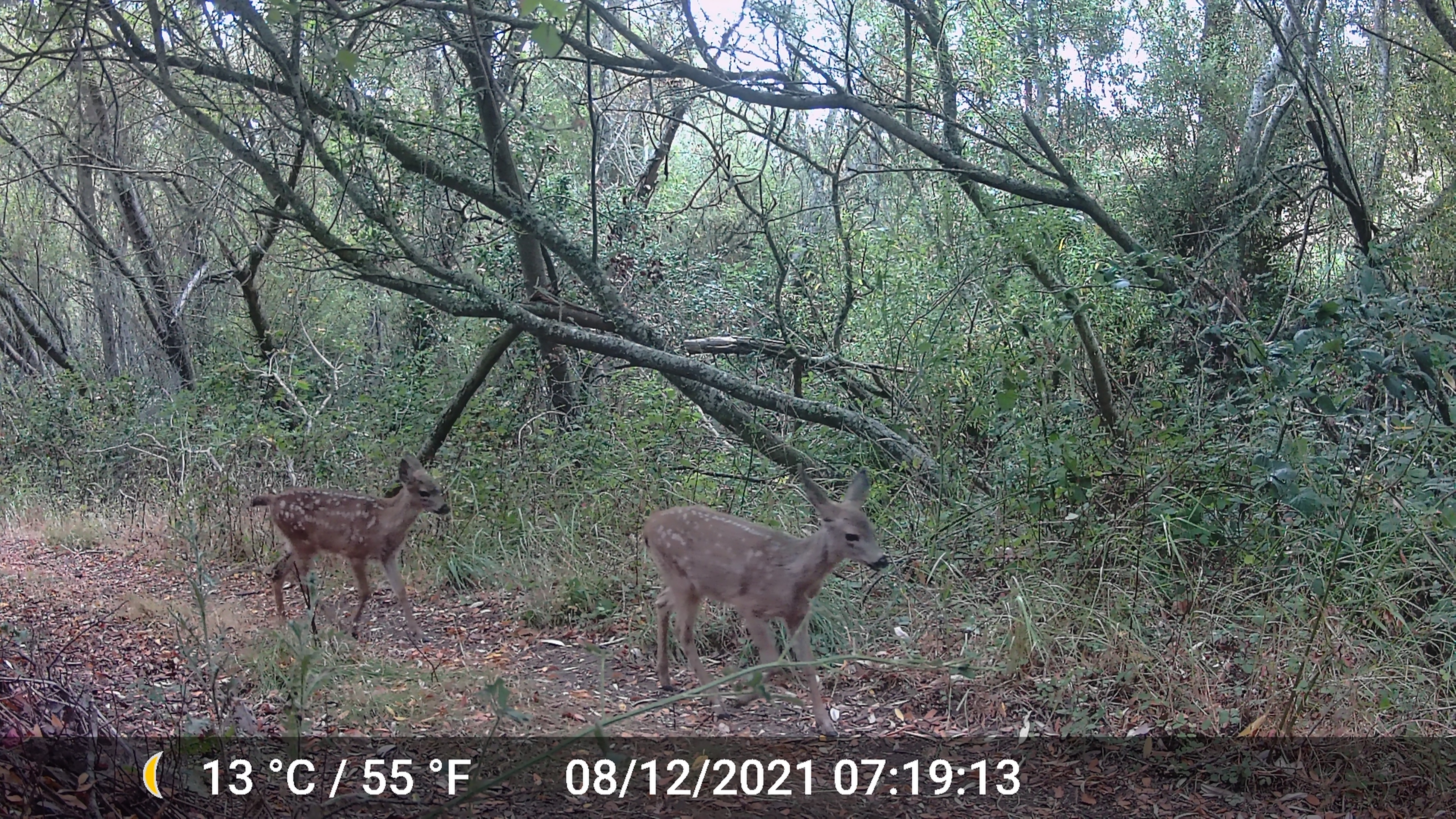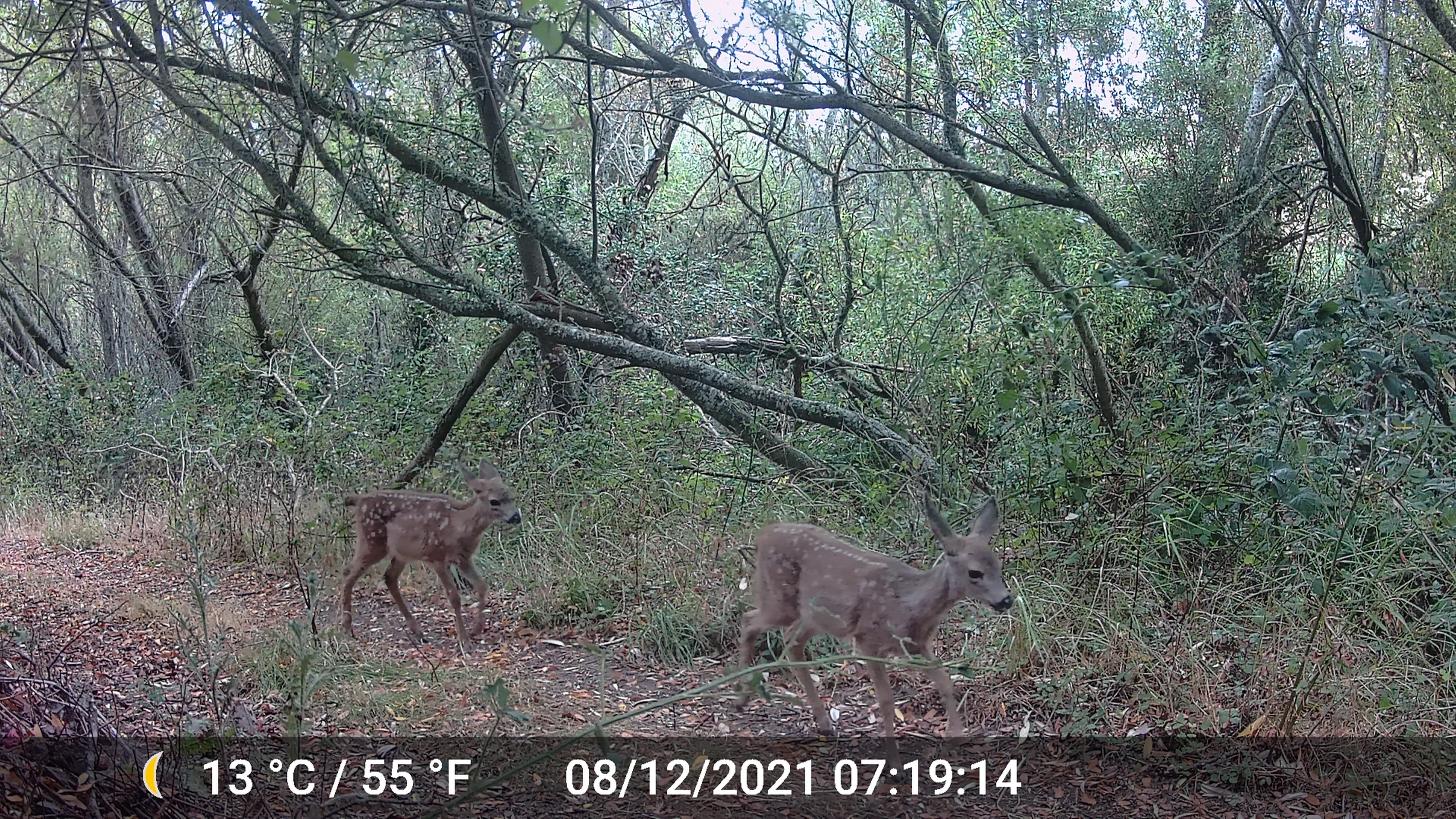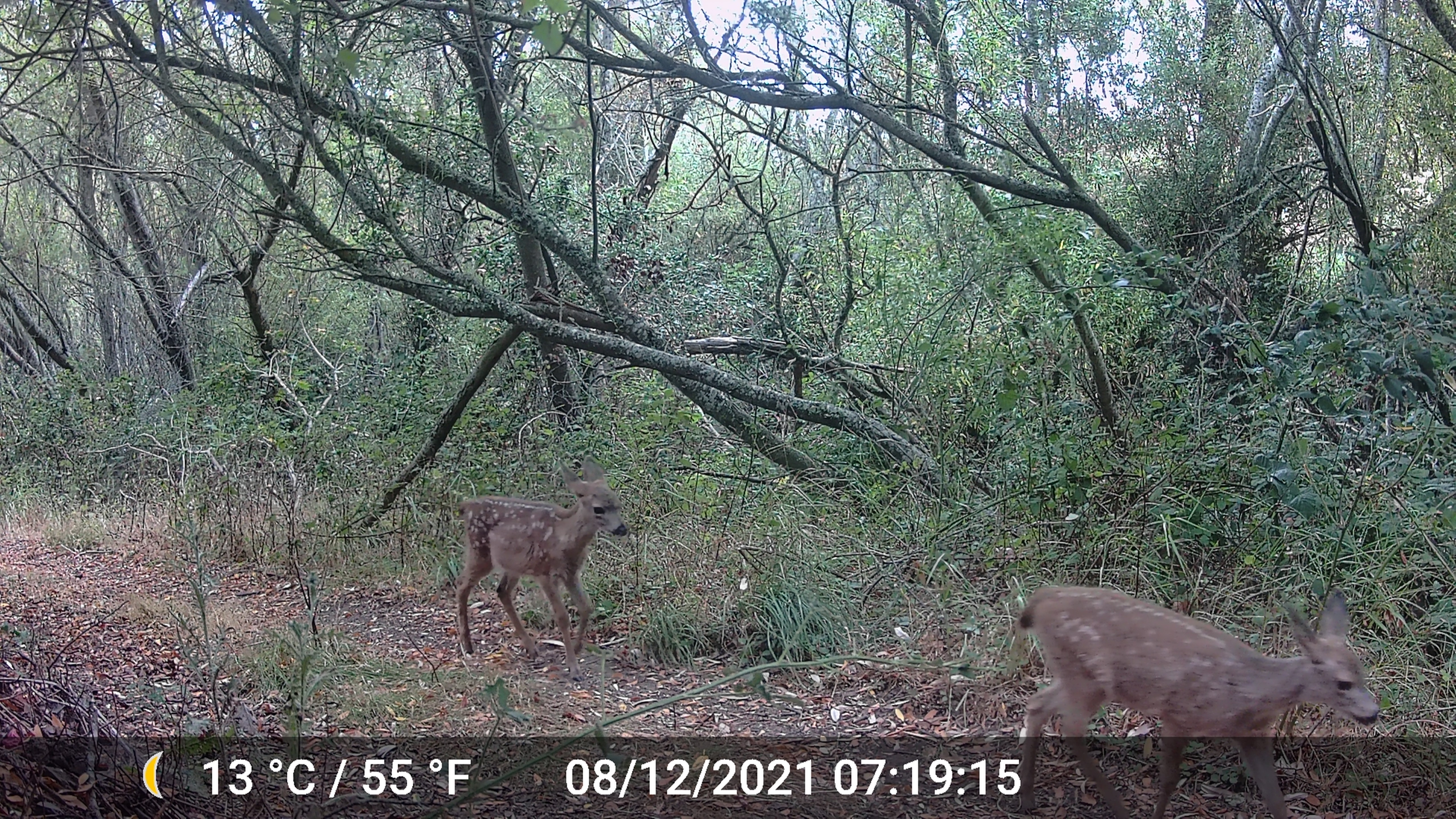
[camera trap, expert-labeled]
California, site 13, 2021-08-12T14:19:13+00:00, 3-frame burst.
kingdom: Animalia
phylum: Chordata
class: Mammalia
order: Artiodactyla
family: Cervidae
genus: Odocoileus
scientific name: Odocoileus hemionus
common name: mule deer